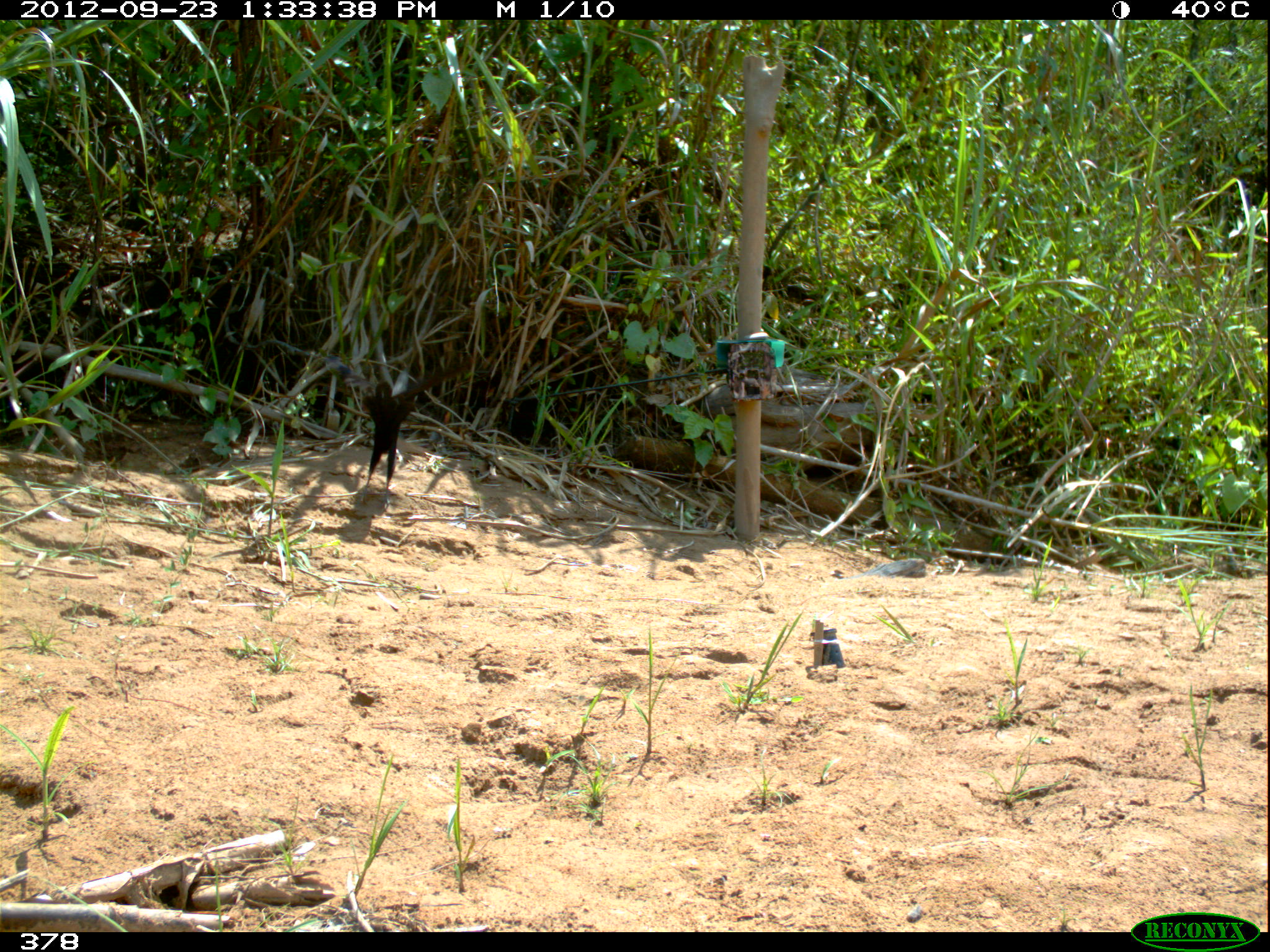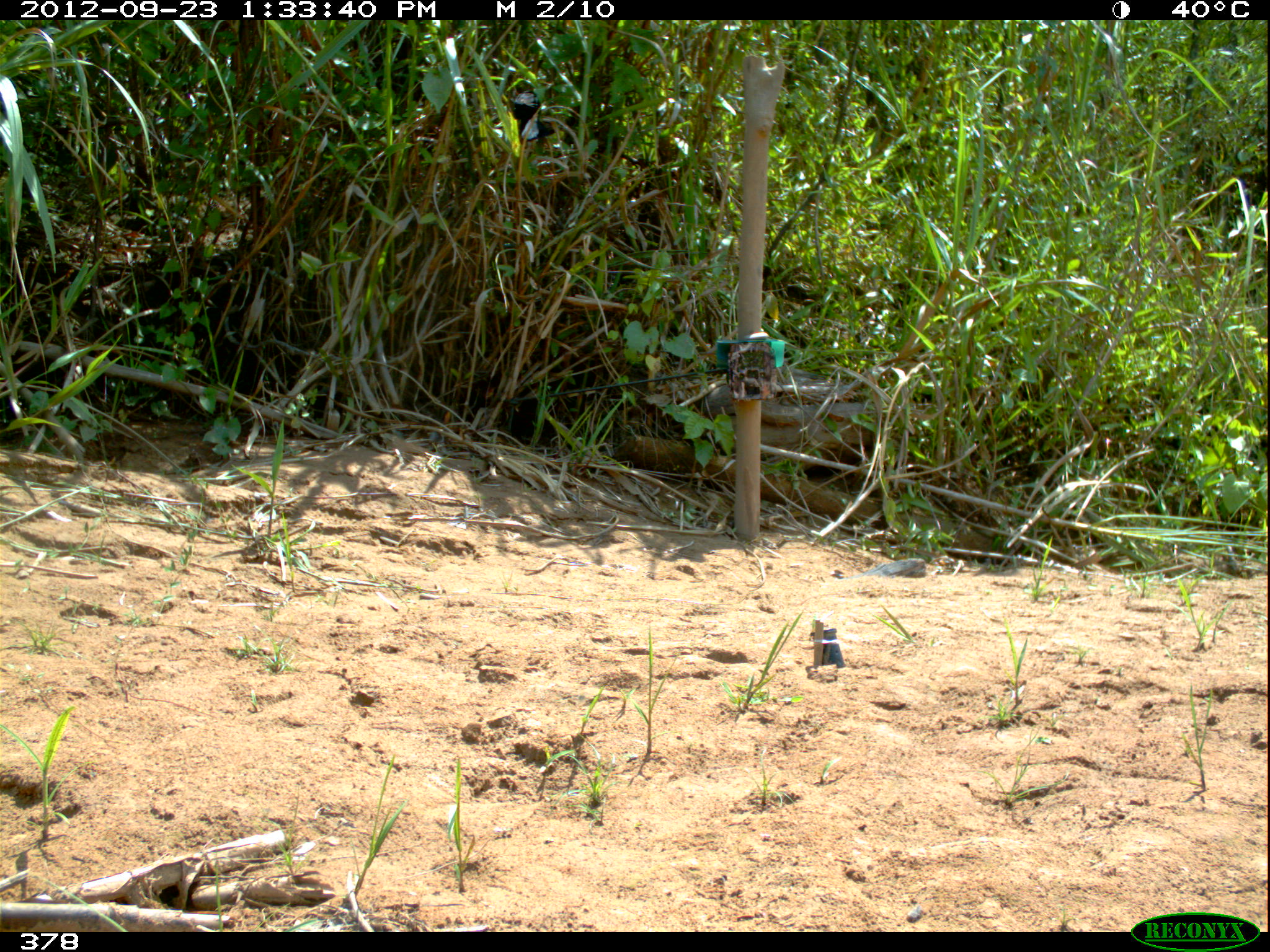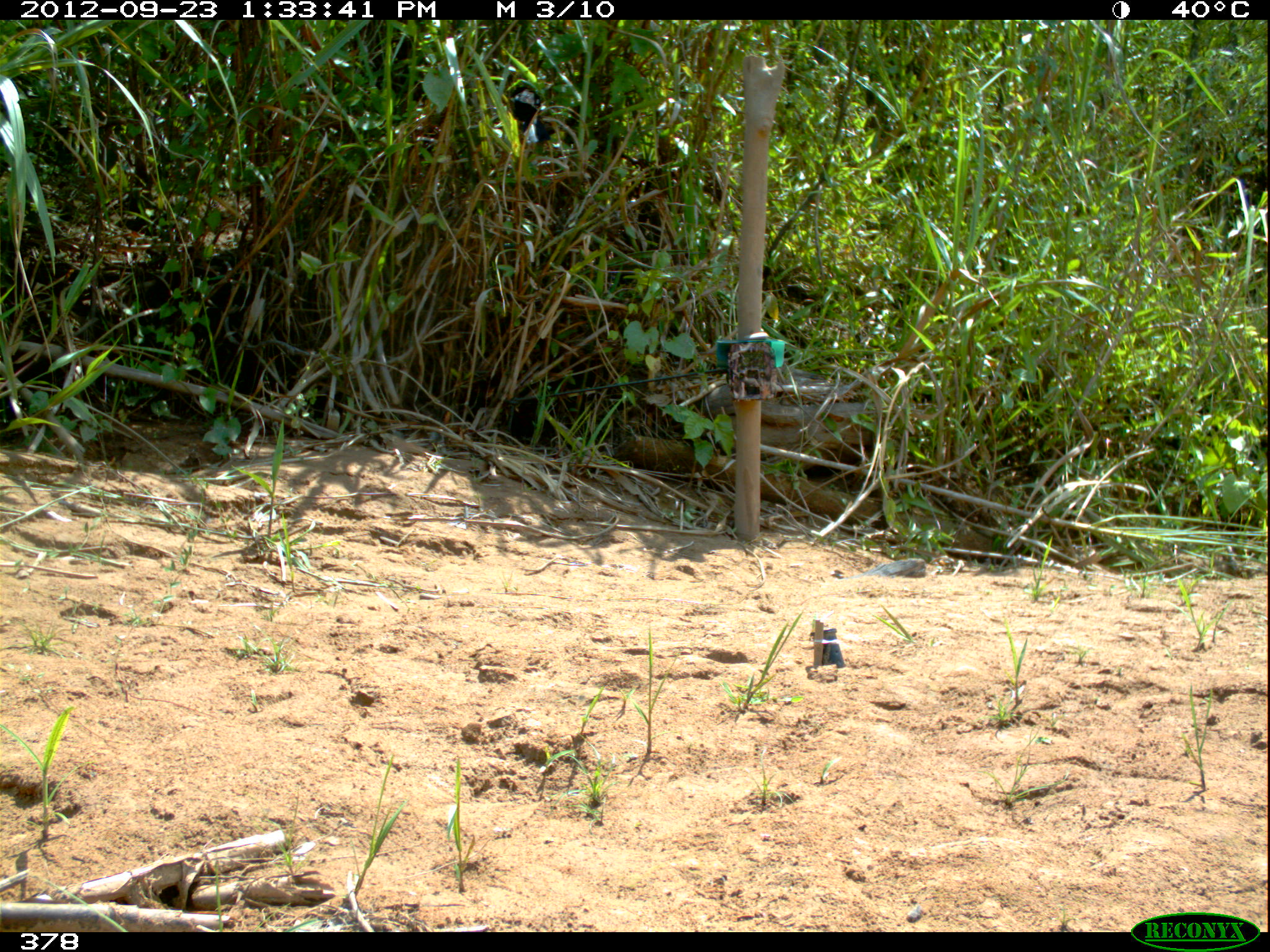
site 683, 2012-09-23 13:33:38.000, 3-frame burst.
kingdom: Animalia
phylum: Chordata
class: Aves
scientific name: Aves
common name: bird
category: unknown bird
Unknown bird (bird) (Aves).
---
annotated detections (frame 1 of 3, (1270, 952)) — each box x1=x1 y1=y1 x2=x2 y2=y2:
unknown bird: x1=360 y1=354 x2=474 y2=503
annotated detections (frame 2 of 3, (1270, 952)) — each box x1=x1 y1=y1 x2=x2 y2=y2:
unknown bird: x1=512 y1=91 x2=547 y2=140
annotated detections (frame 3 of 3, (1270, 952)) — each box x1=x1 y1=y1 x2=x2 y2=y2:
unknown bird: x1=510 y1=87 x2=556 y2=143